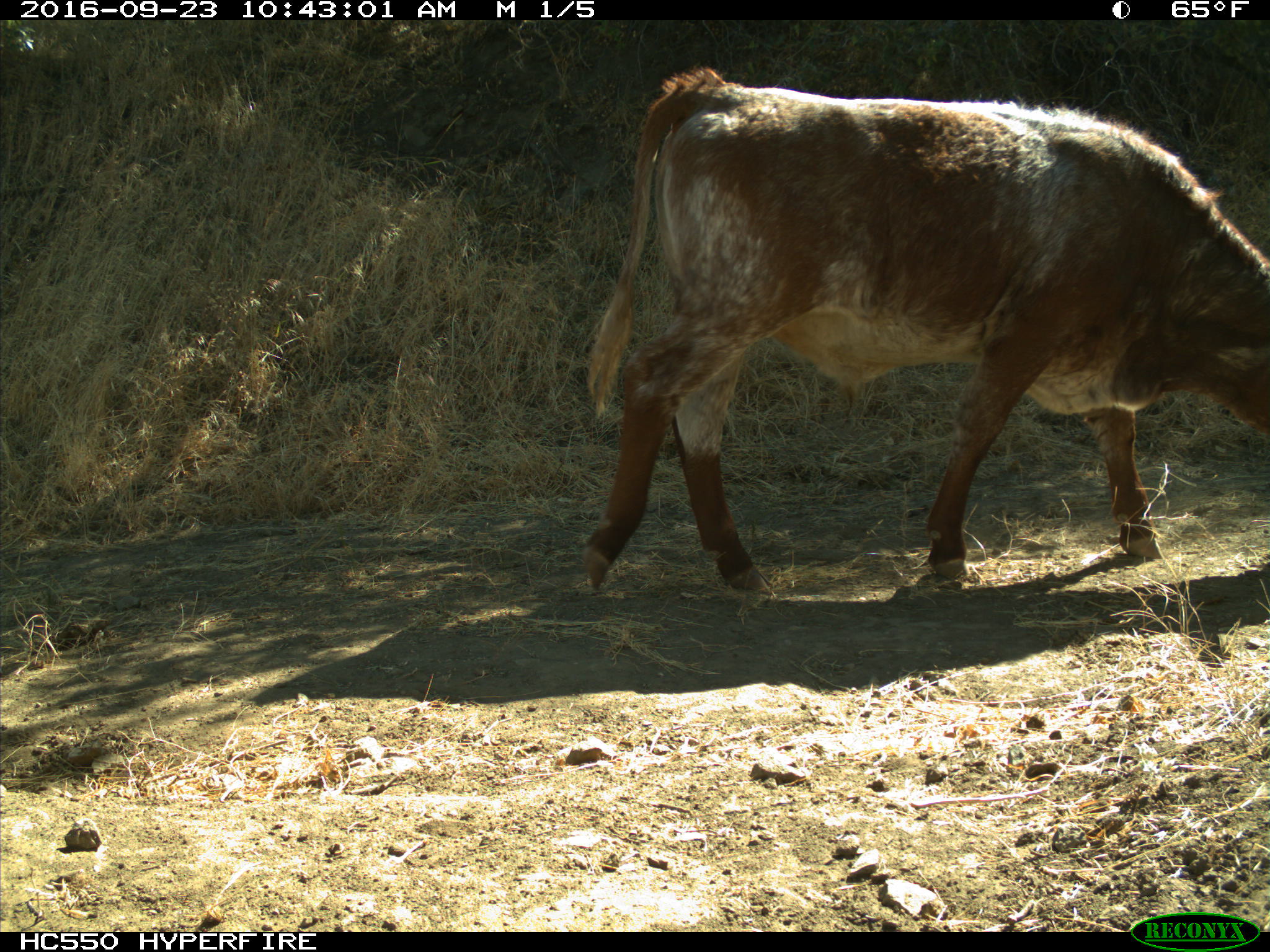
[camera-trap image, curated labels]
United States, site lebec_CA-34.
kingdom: Animalia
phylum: Chordata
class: Mammalia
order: Artiodactyla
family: Bovidae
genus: Bos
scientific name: Bos taurus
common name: domestic cow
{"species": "Bos taurus (domestic cow)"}